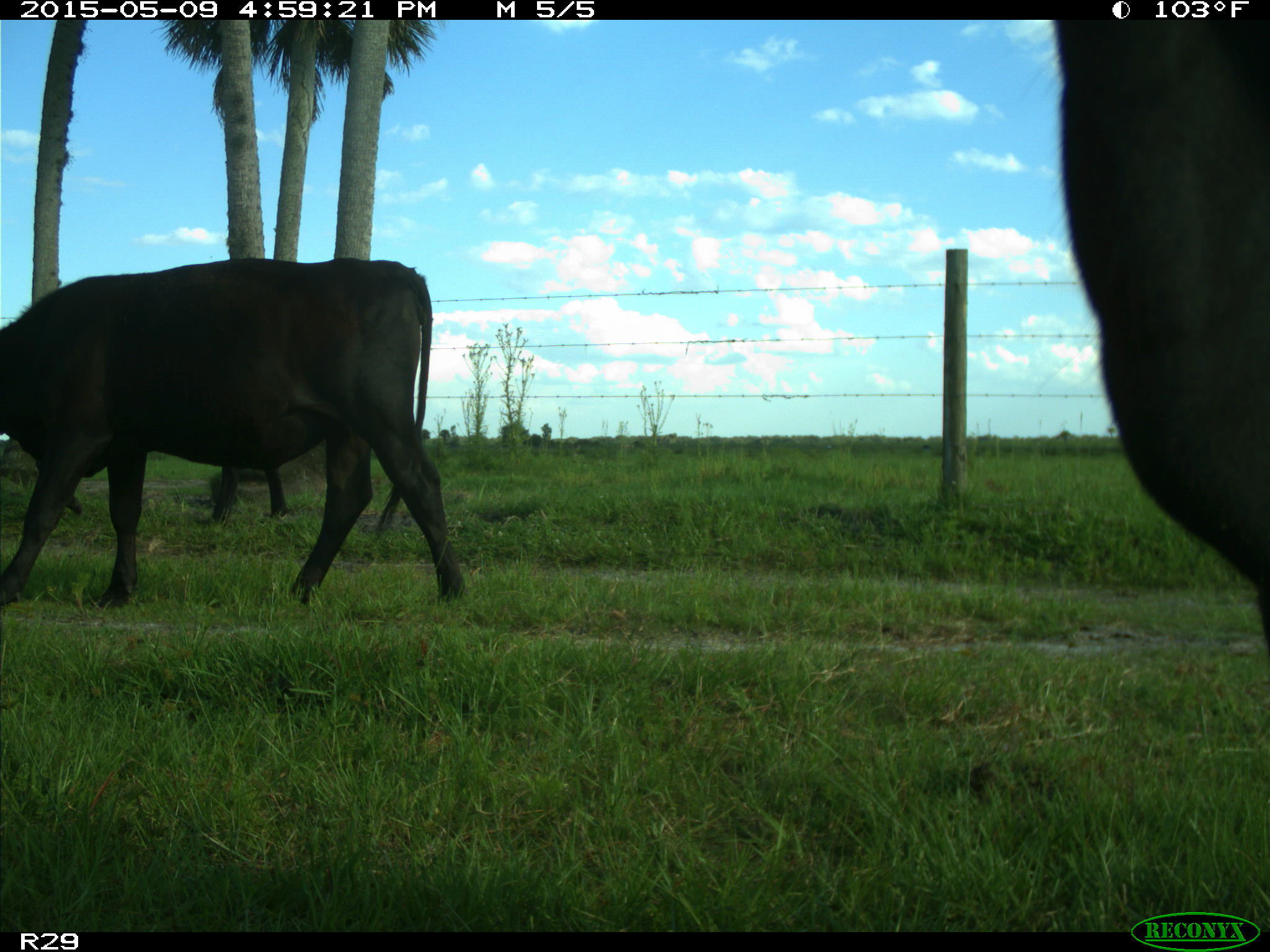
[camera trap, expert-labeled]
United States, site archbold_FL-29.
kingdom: Animalia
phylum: Chordata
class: Mammalia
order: Artiodactyla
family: Bovidae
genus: Bos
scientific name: Bos taurus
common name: domestic cow